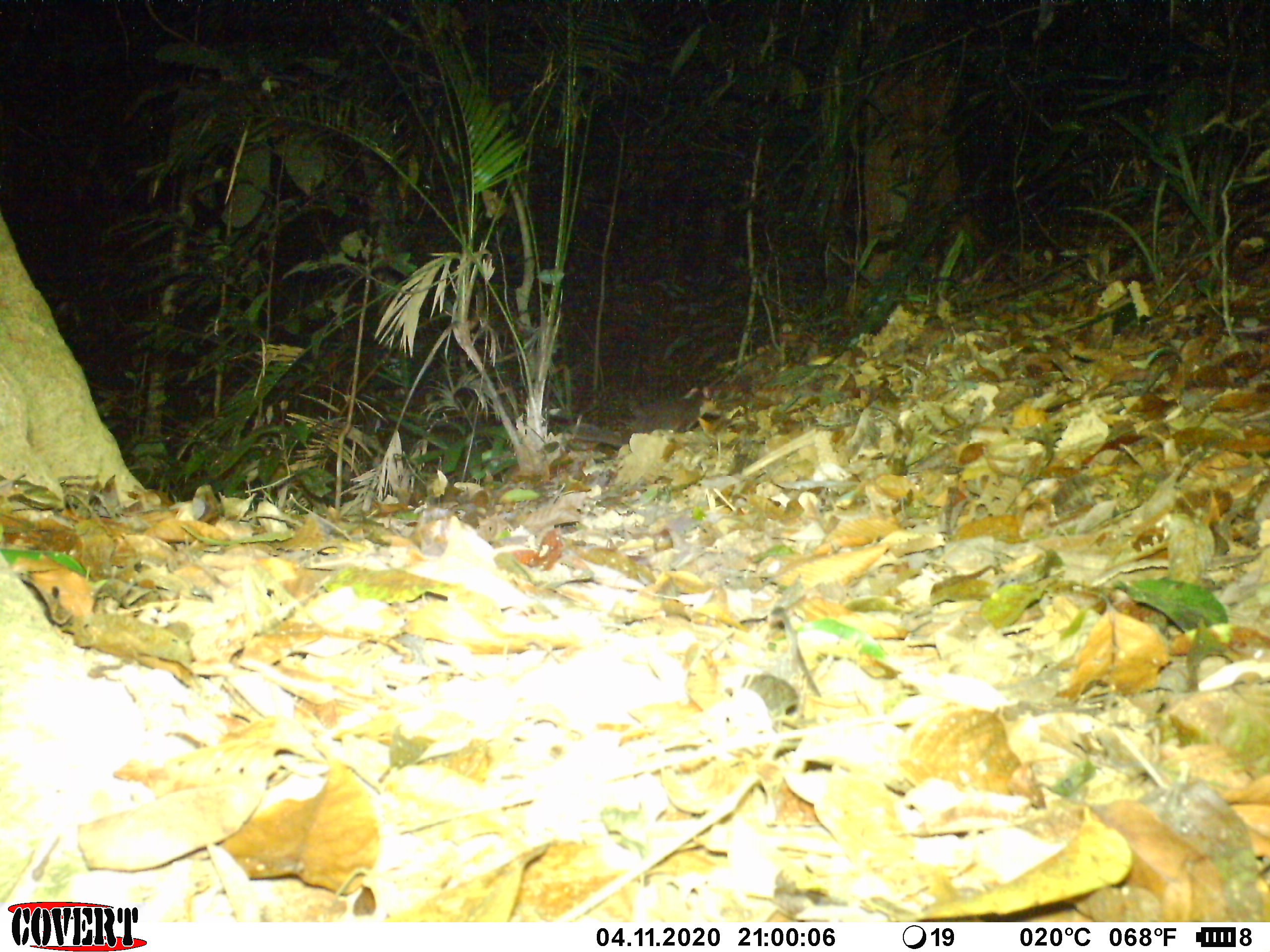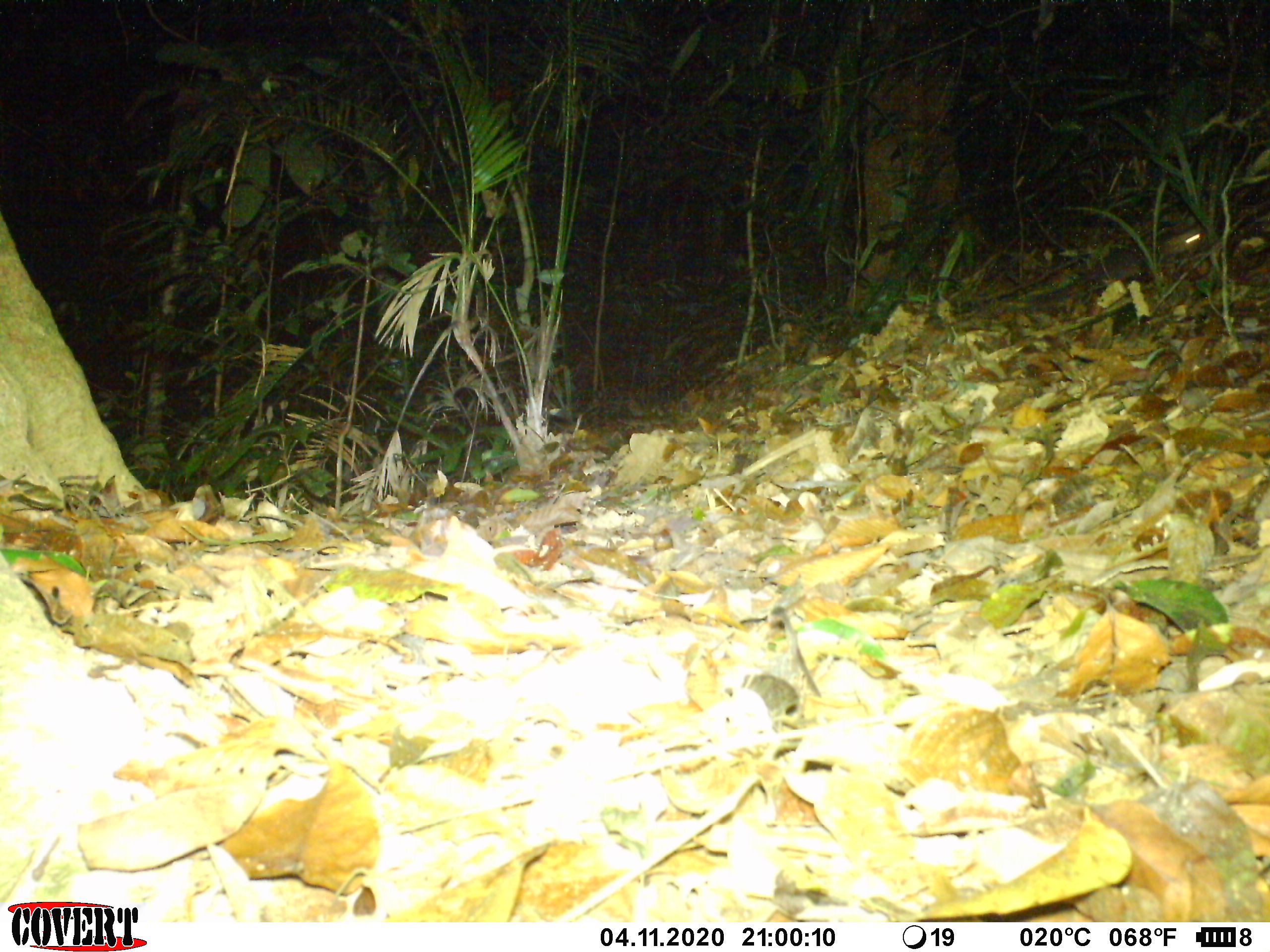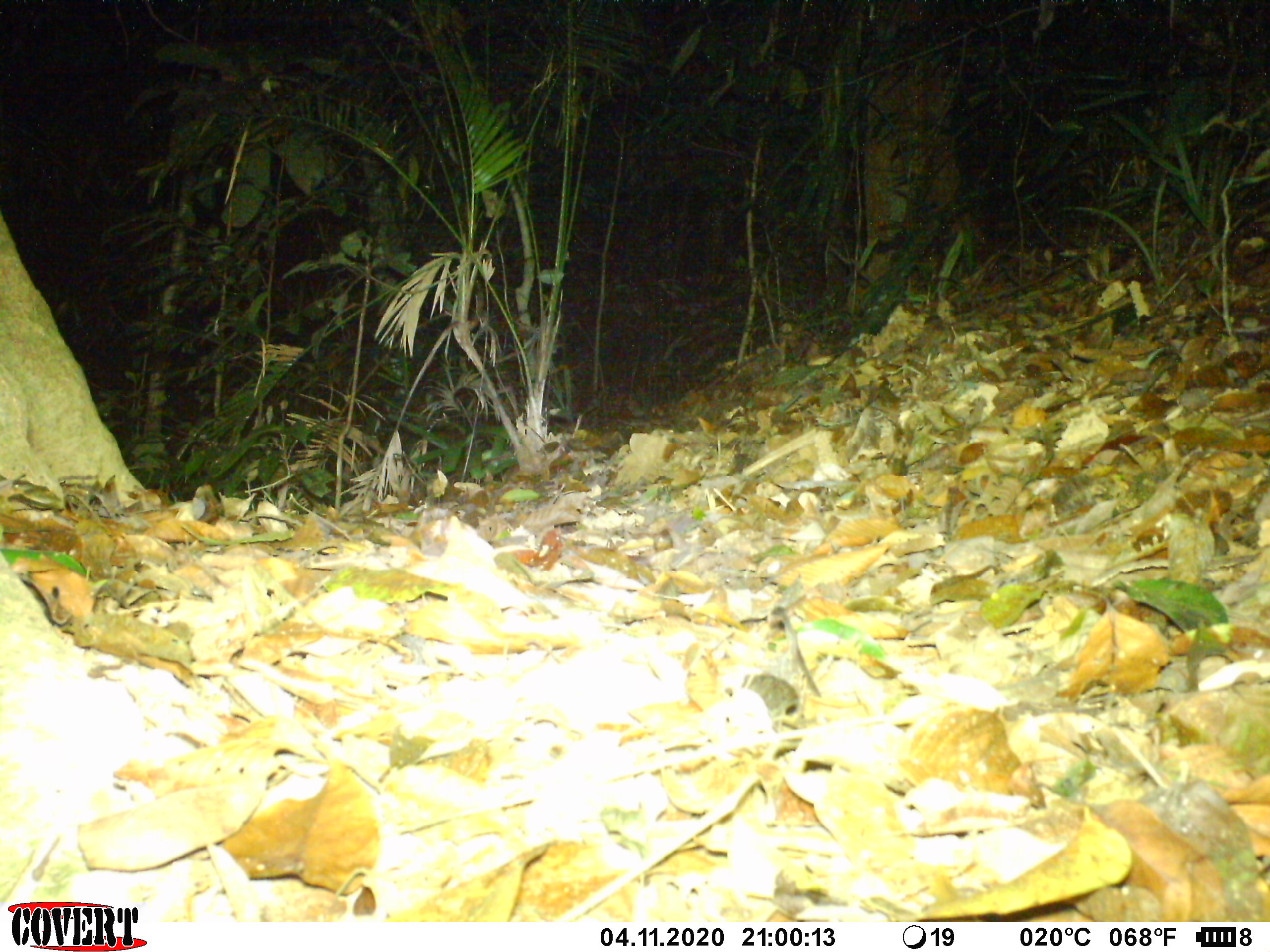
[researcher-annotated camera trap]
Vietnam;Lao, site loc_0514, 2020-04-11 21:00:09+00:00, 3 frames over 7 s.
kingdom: Animalia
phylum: Chordata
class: Mammalia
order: Carnivora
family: Mustelidae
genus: Melogale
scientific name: Melogale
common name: ferret badger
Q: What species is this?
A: Ferret badger (Melogale).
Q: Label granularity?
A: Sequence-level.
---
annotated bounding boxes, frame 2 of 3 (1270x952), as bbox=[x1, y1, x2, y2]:
ferret badger: bbox=[1154, 226, 1207, 261]